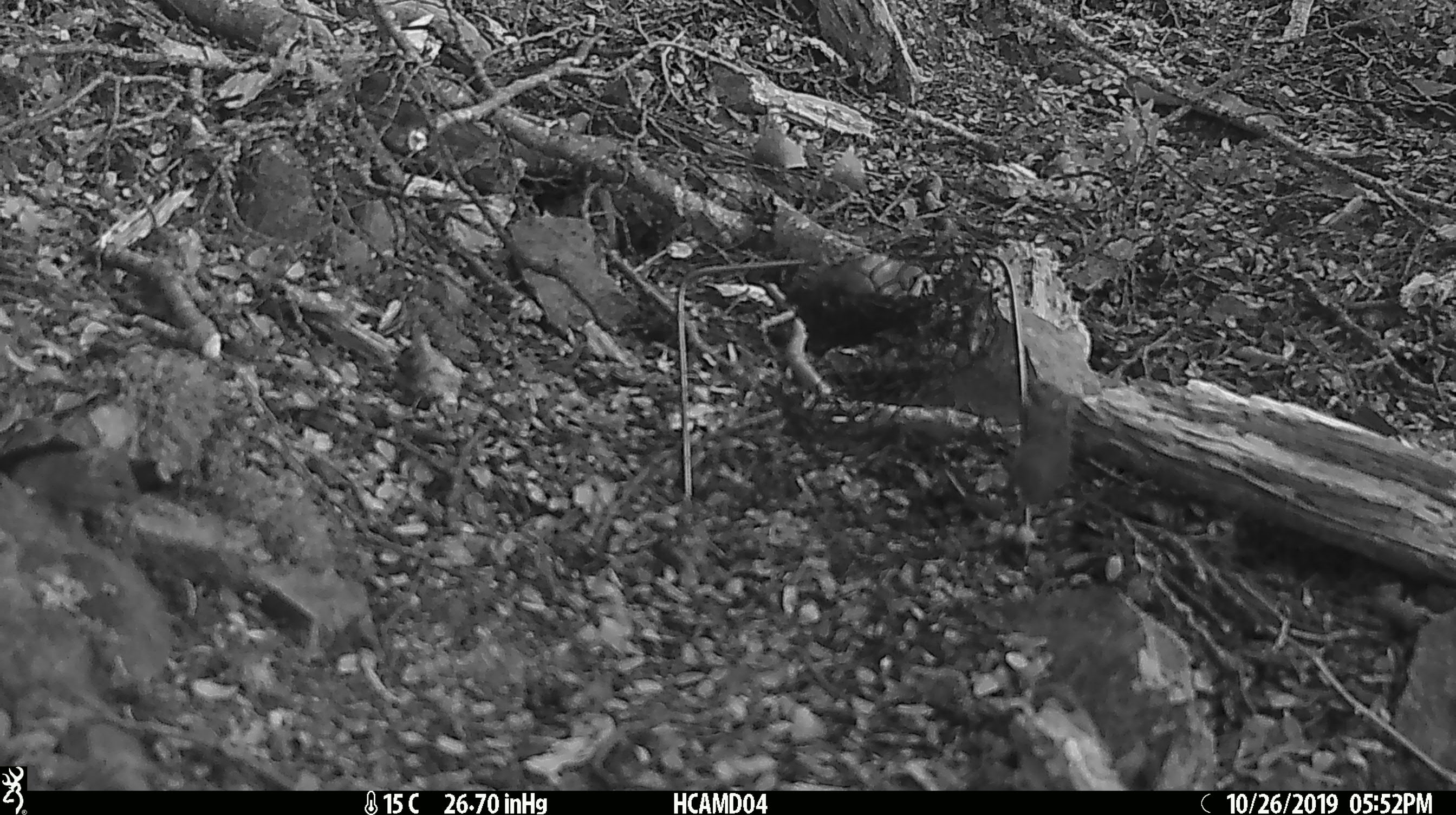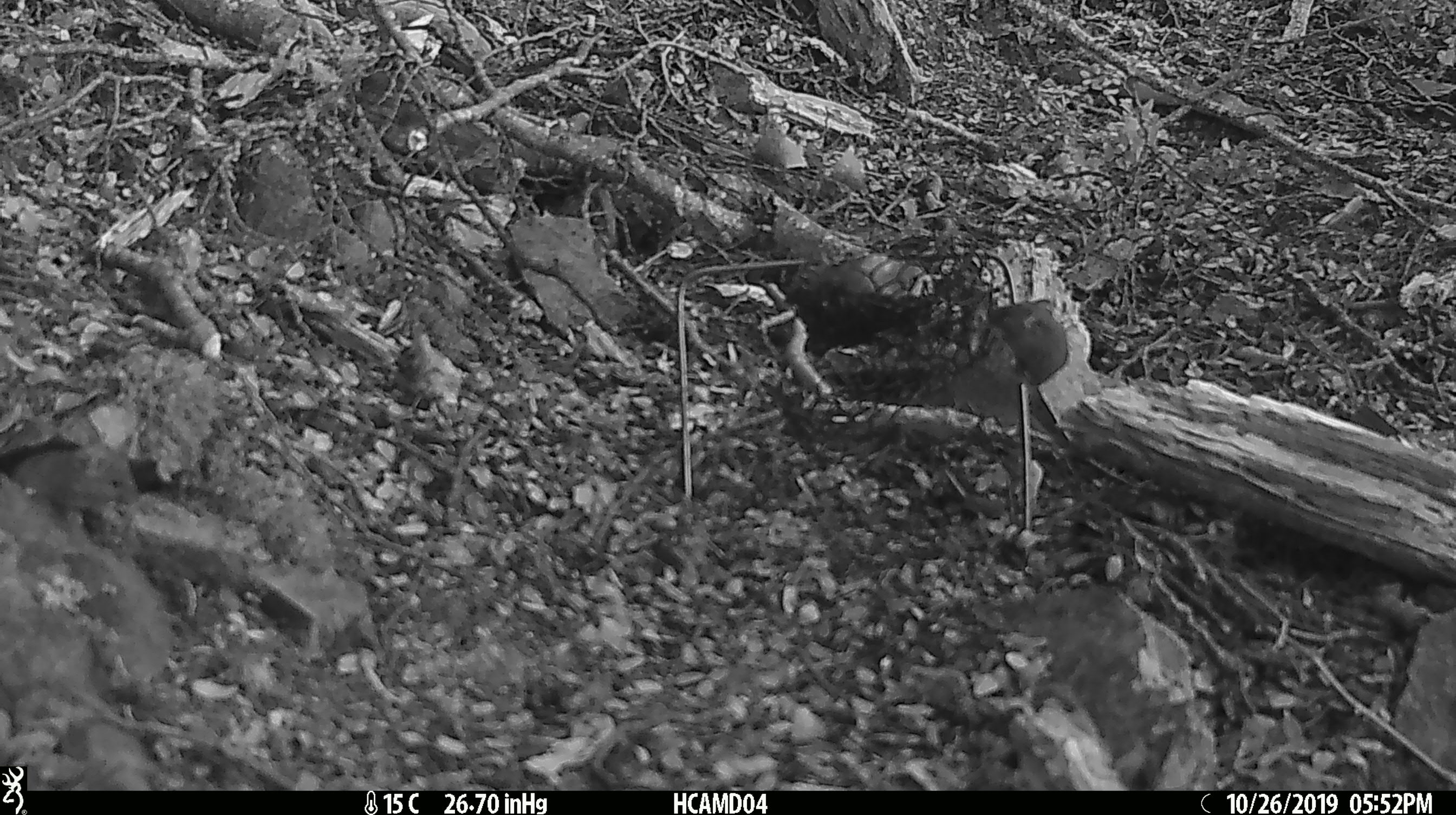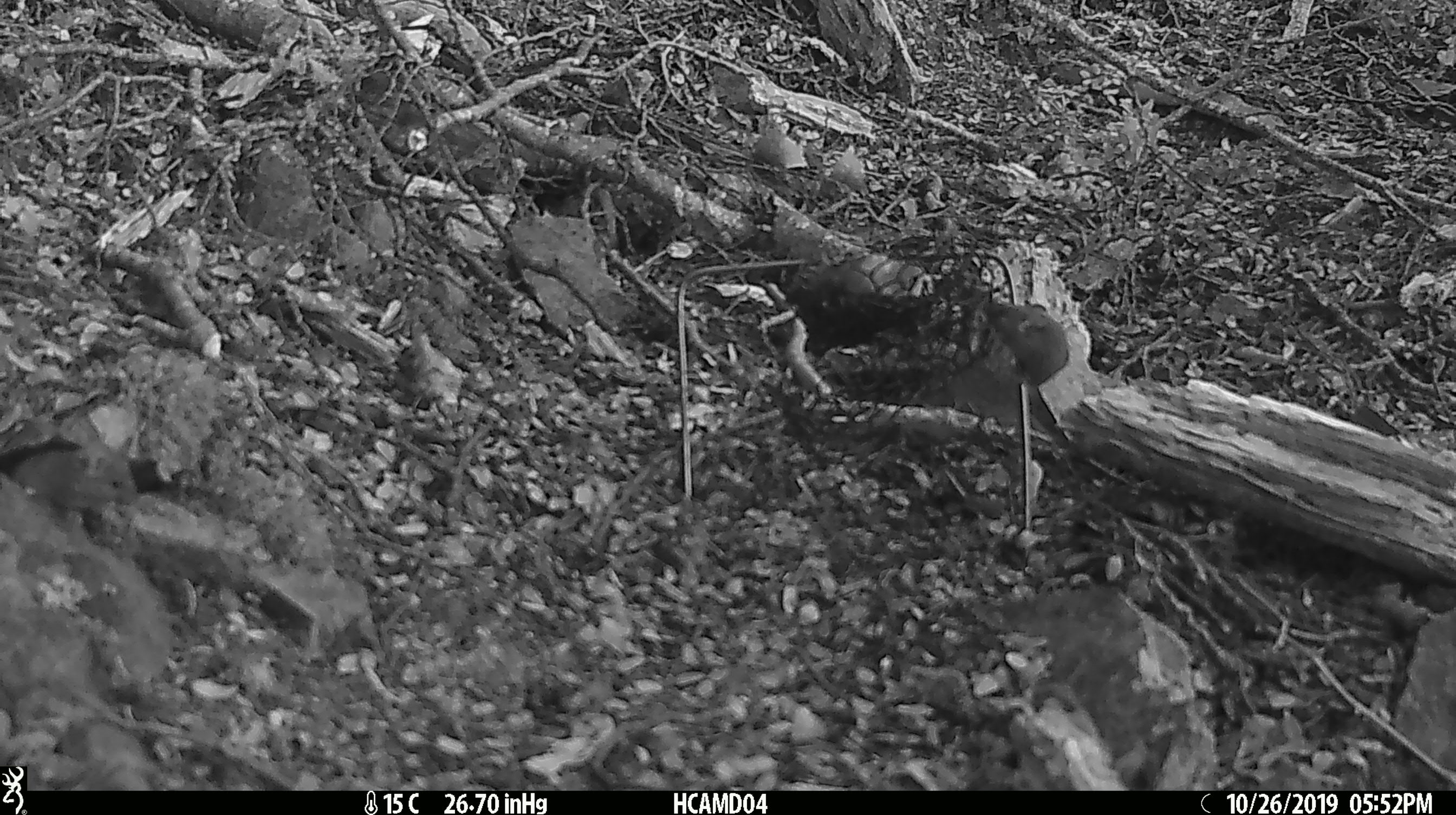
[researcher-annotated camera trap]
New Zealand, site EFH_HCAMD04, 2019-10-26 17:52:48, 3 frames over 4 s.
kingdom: Animalia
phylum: Chordata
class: Mammalia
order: Rodentia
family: Muridae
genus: Mus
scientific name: Mus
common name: mouse